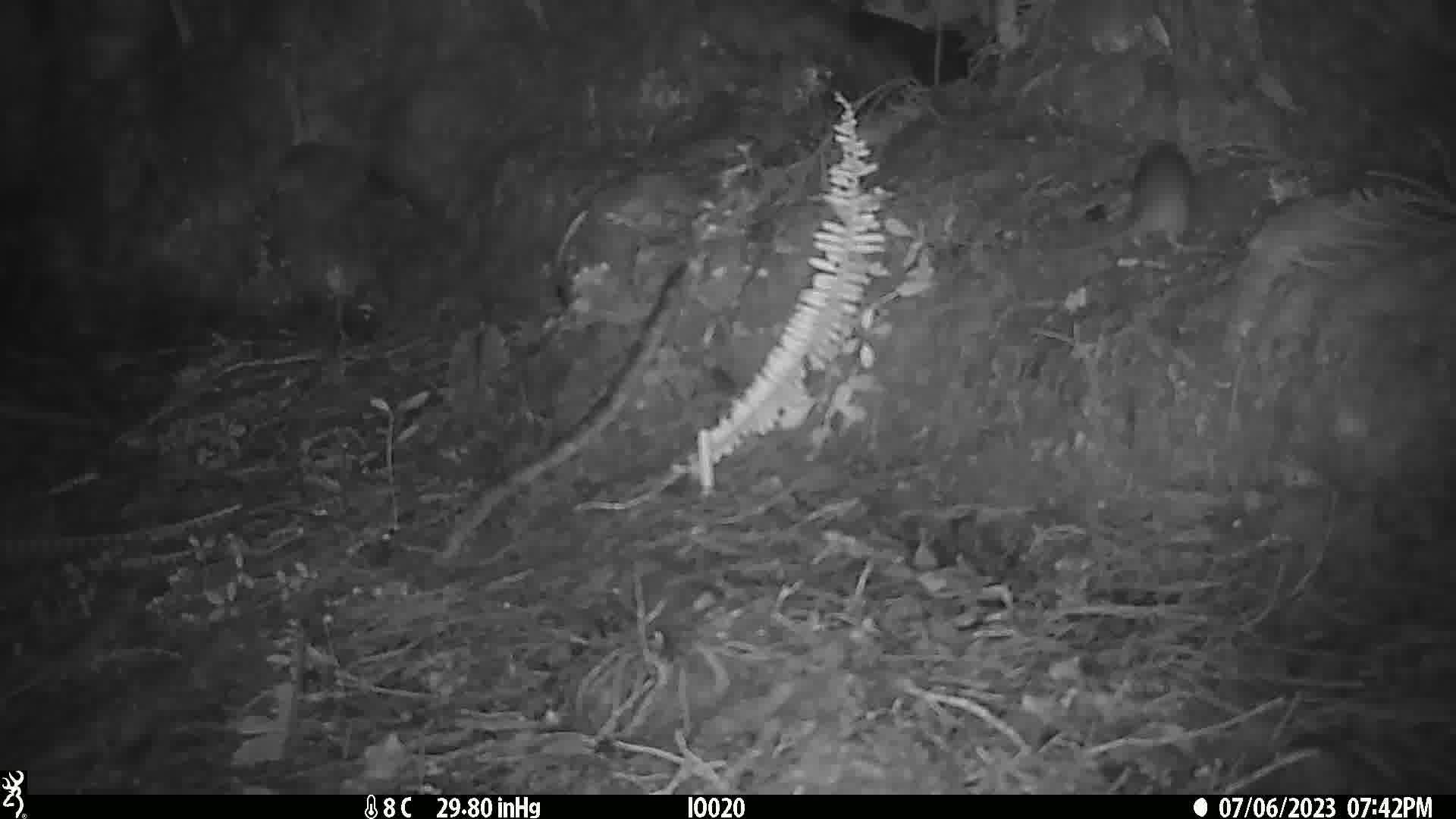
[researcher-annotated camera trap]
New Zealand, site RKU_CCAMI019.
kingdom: Animalia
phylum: Chordata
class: Mammalia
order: Rodentia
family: Muridae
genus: Rattus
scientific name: Rattus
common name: rat